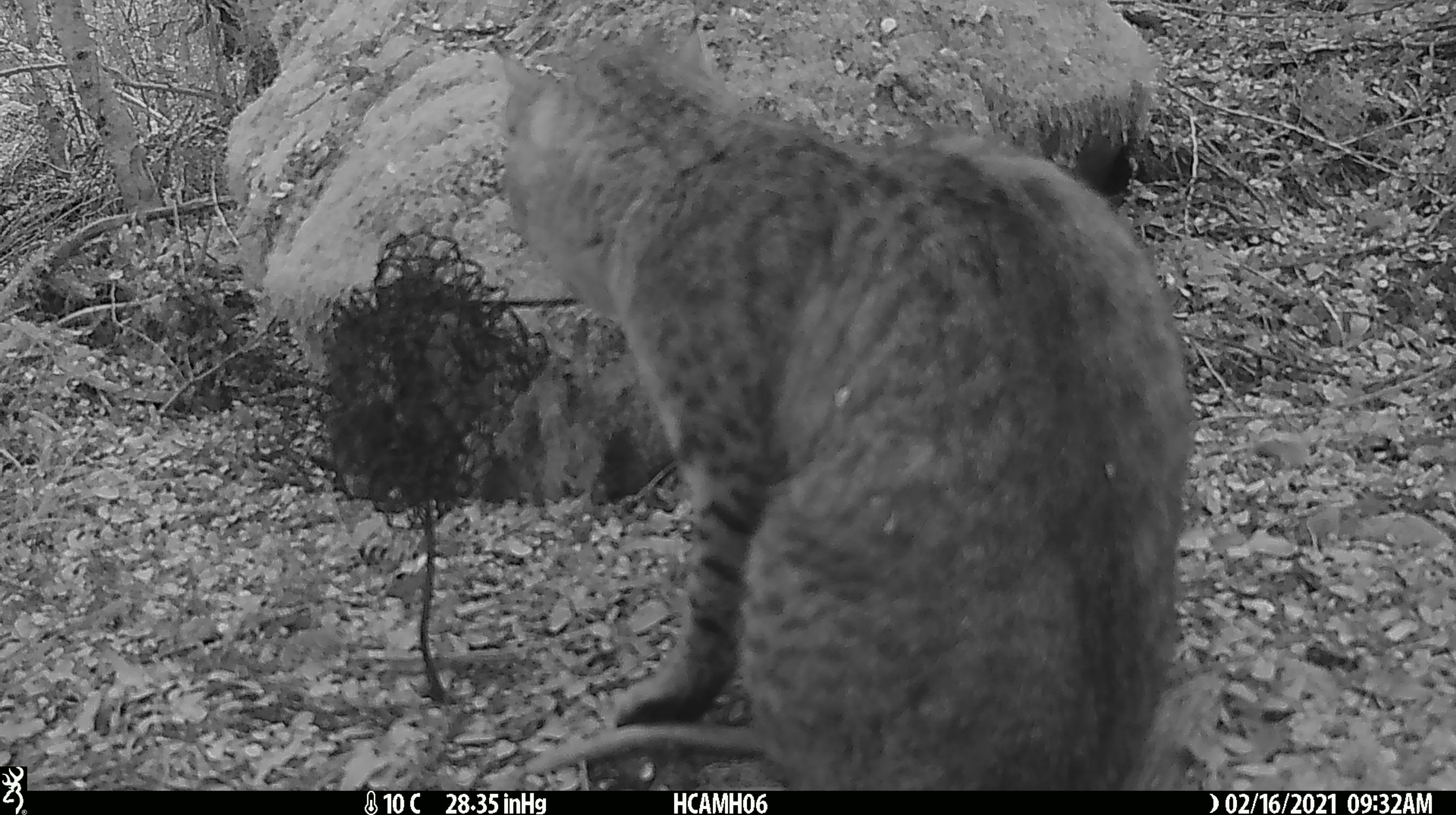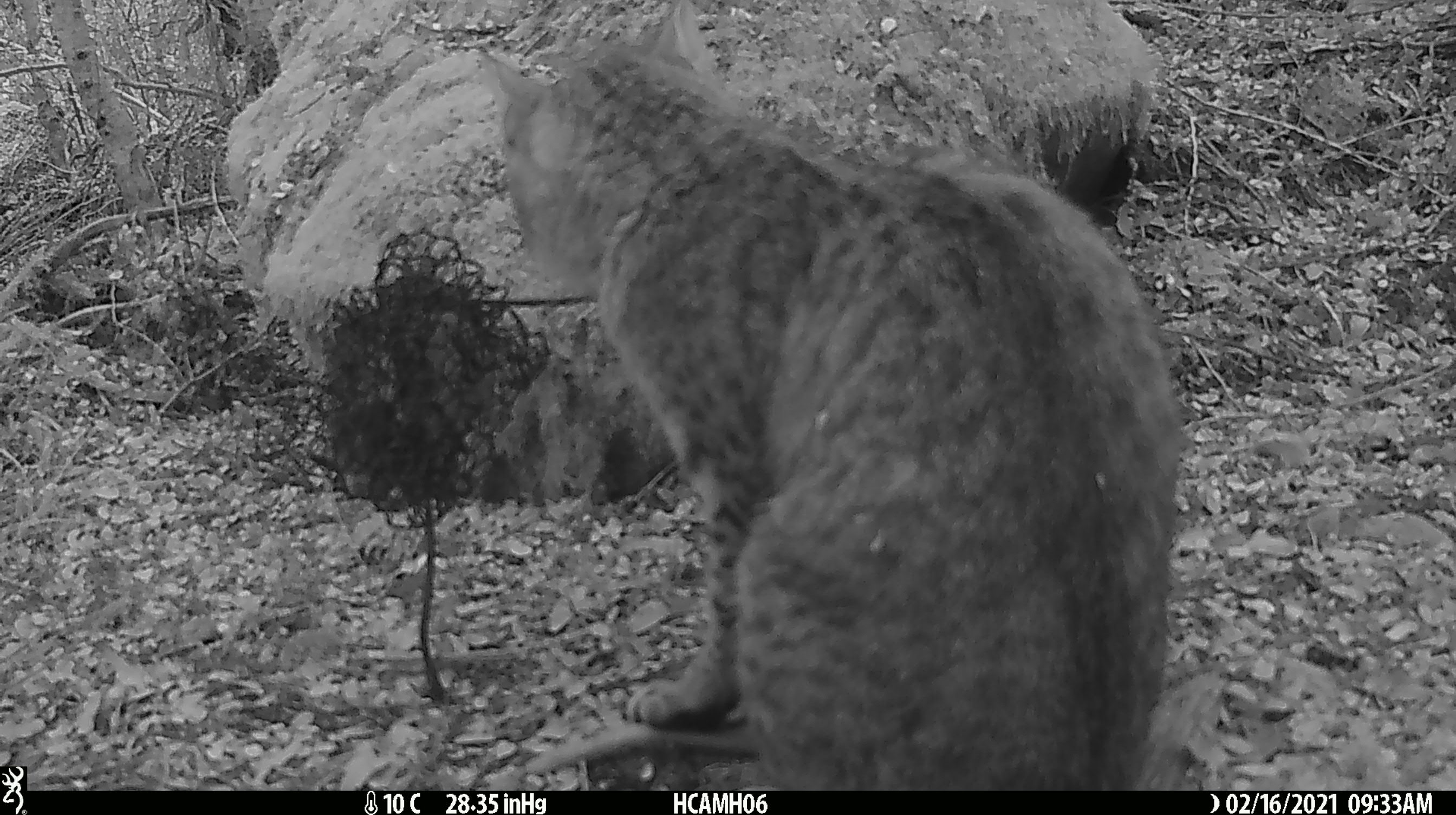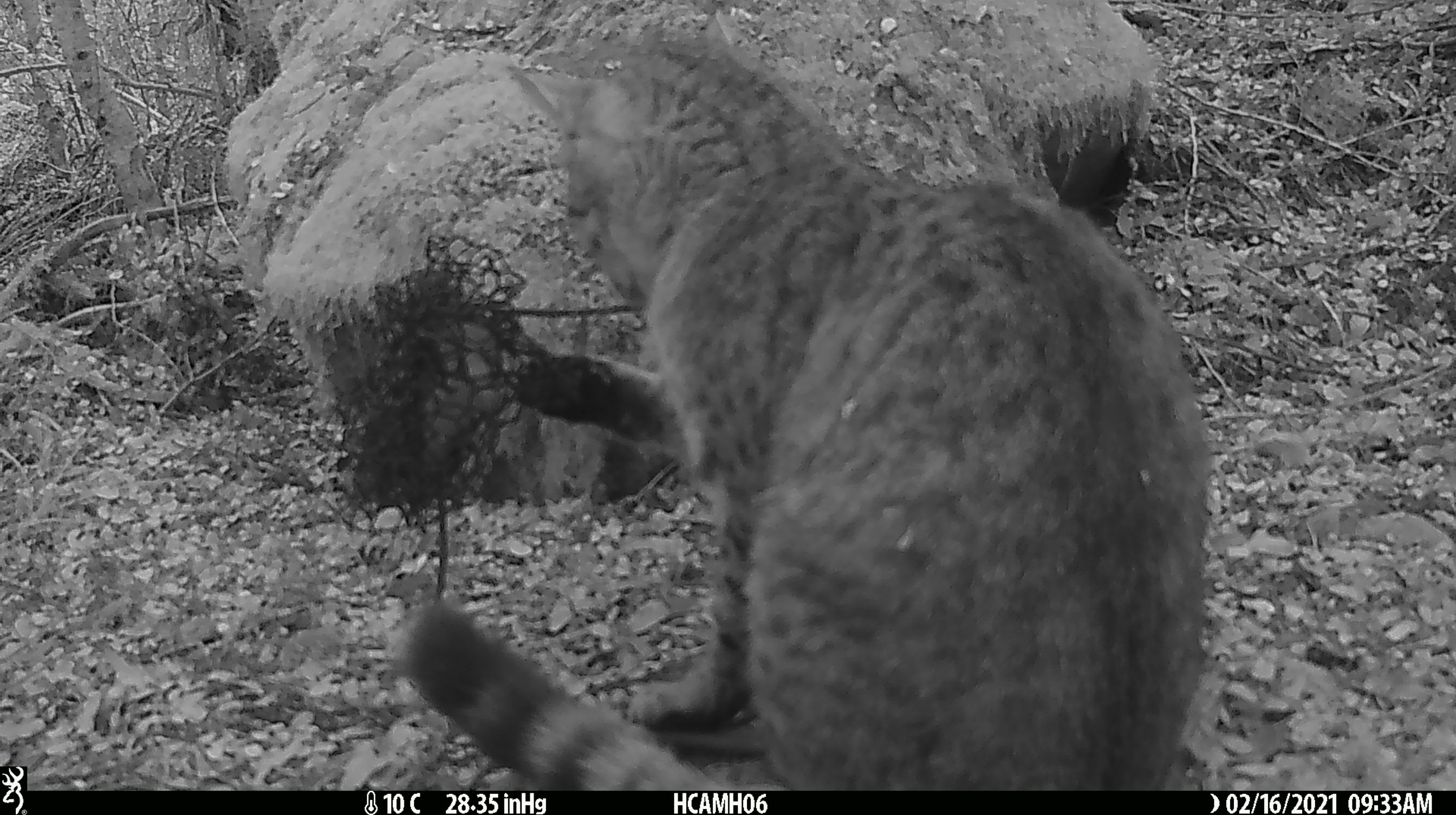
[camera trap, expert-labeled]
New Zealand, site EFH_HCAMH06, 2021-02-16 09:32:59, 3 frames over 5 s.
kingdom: Animalia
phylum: Chordata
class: Mammalia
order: Carnivora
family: Felidae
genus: Felis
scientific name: Felis catus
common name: domestic cat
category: cat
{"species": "cat (domestic cat) (Felis catus)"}